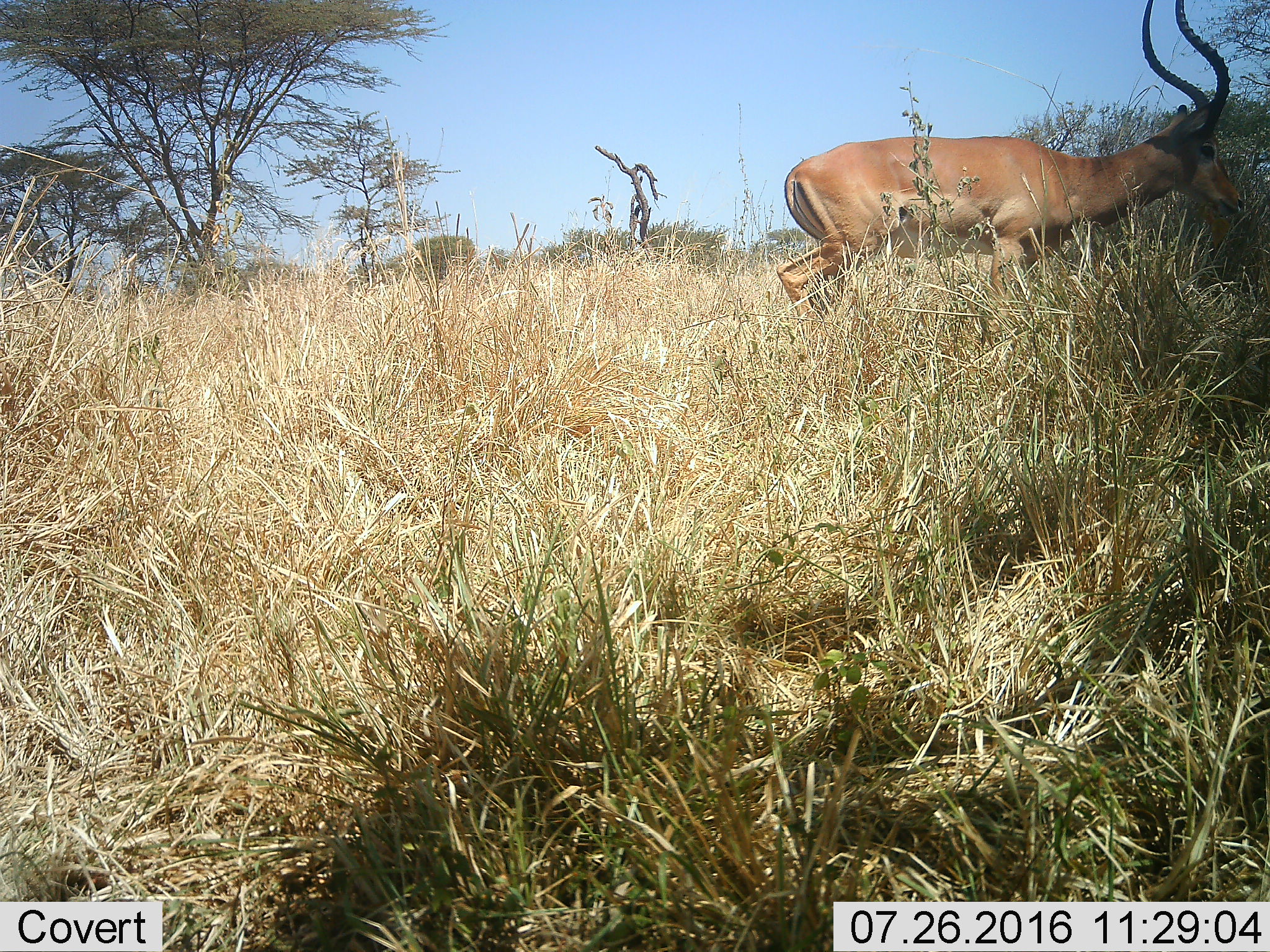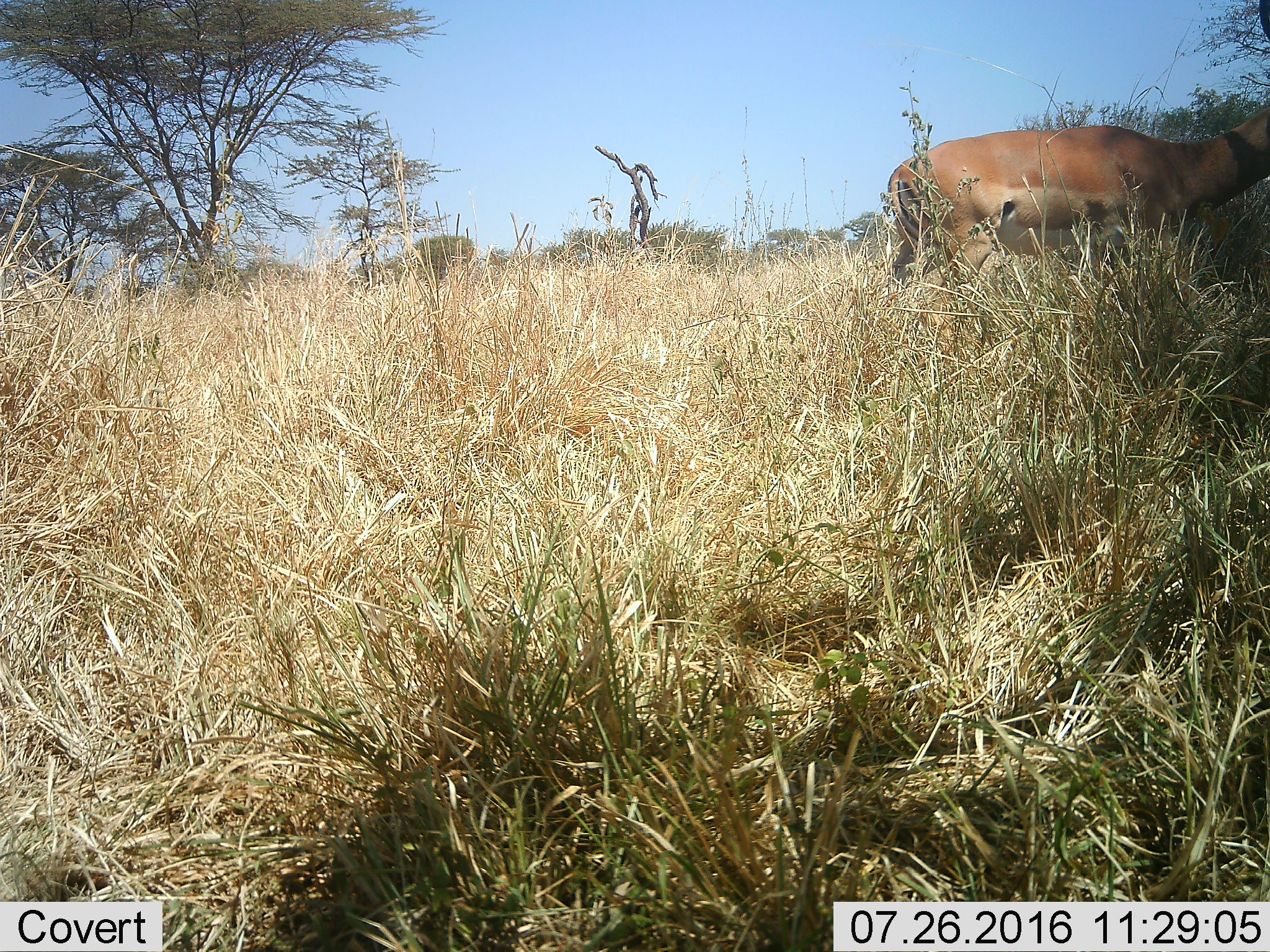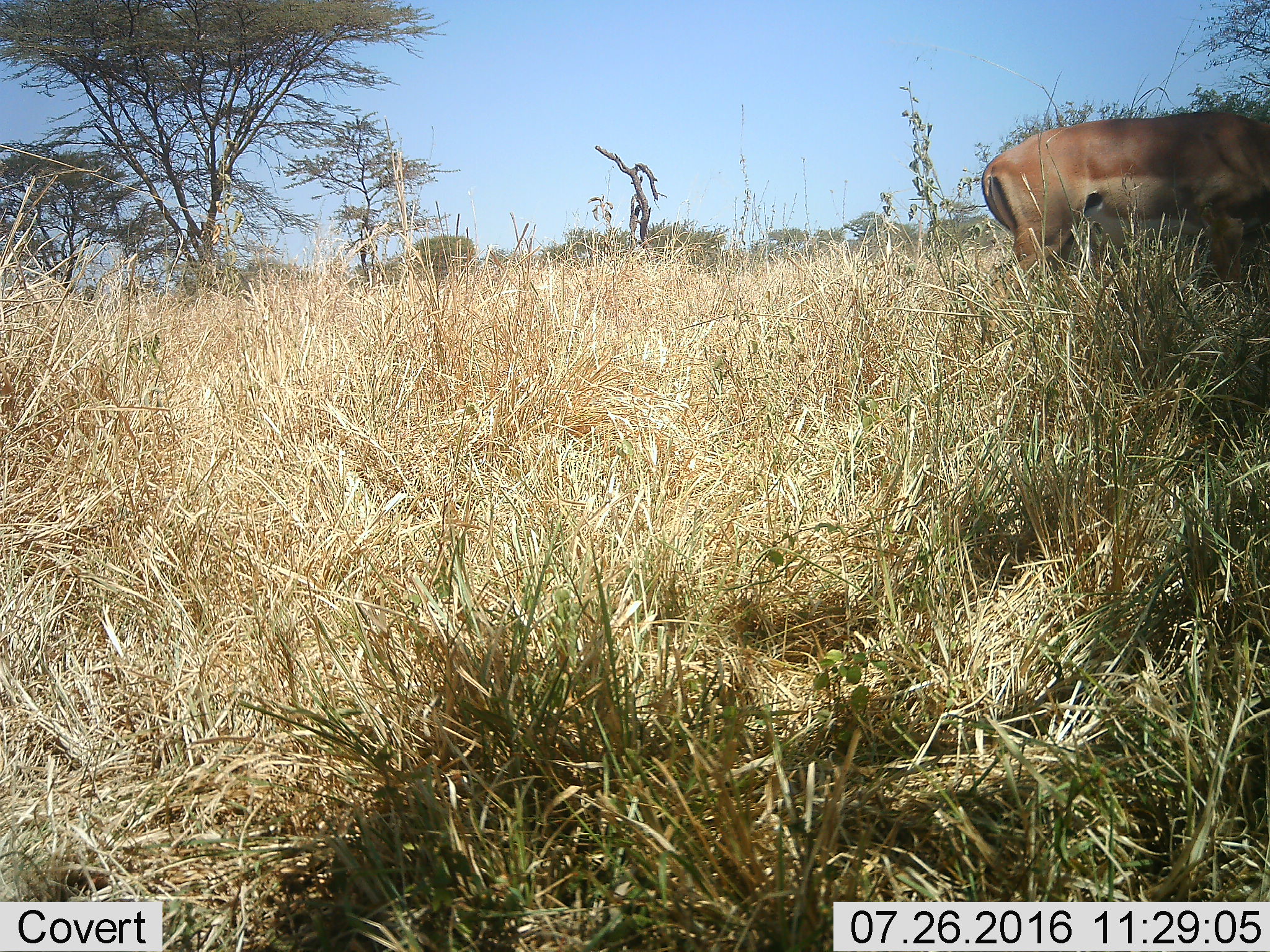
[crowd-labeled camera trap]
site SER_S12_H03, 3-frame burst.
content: unidentified animal